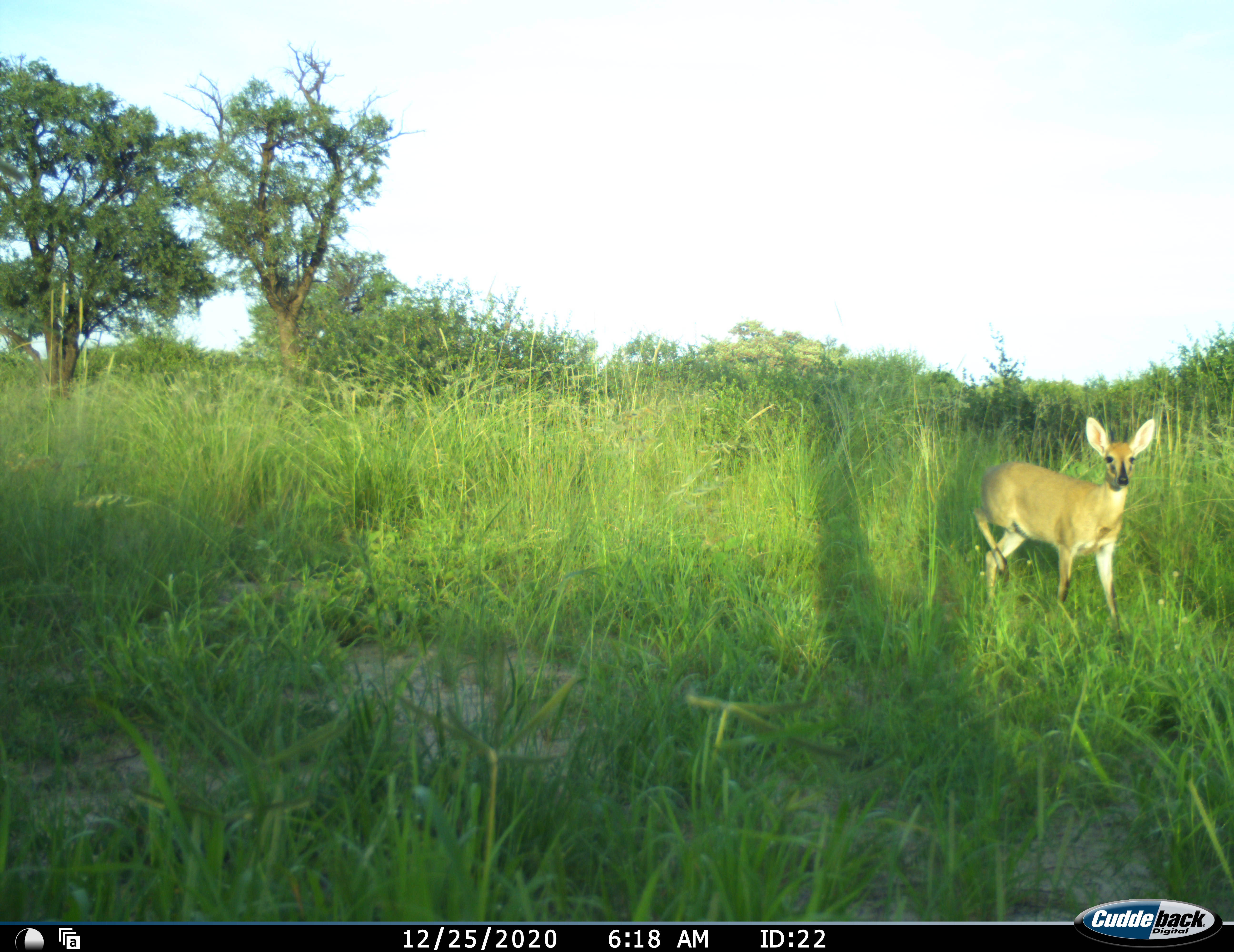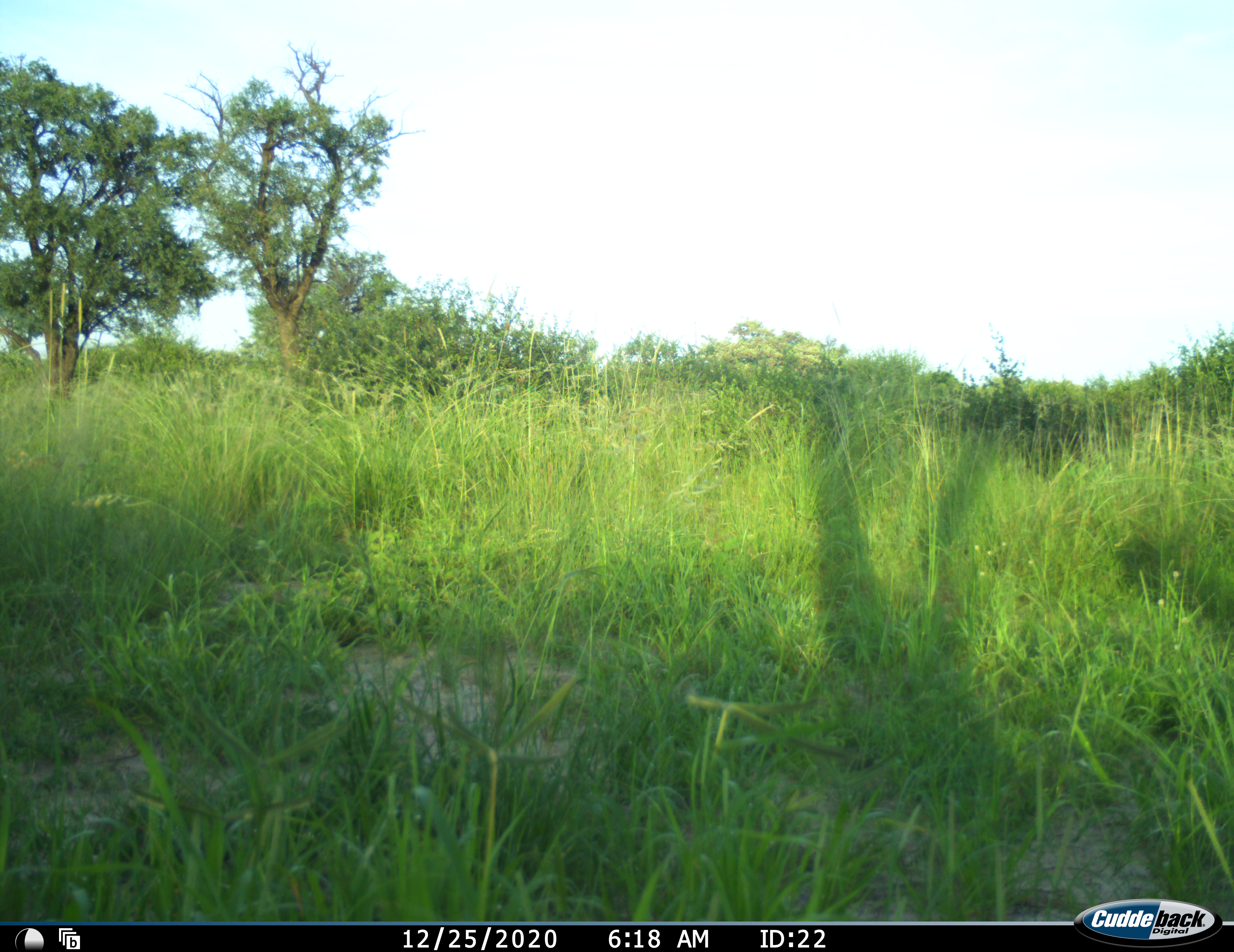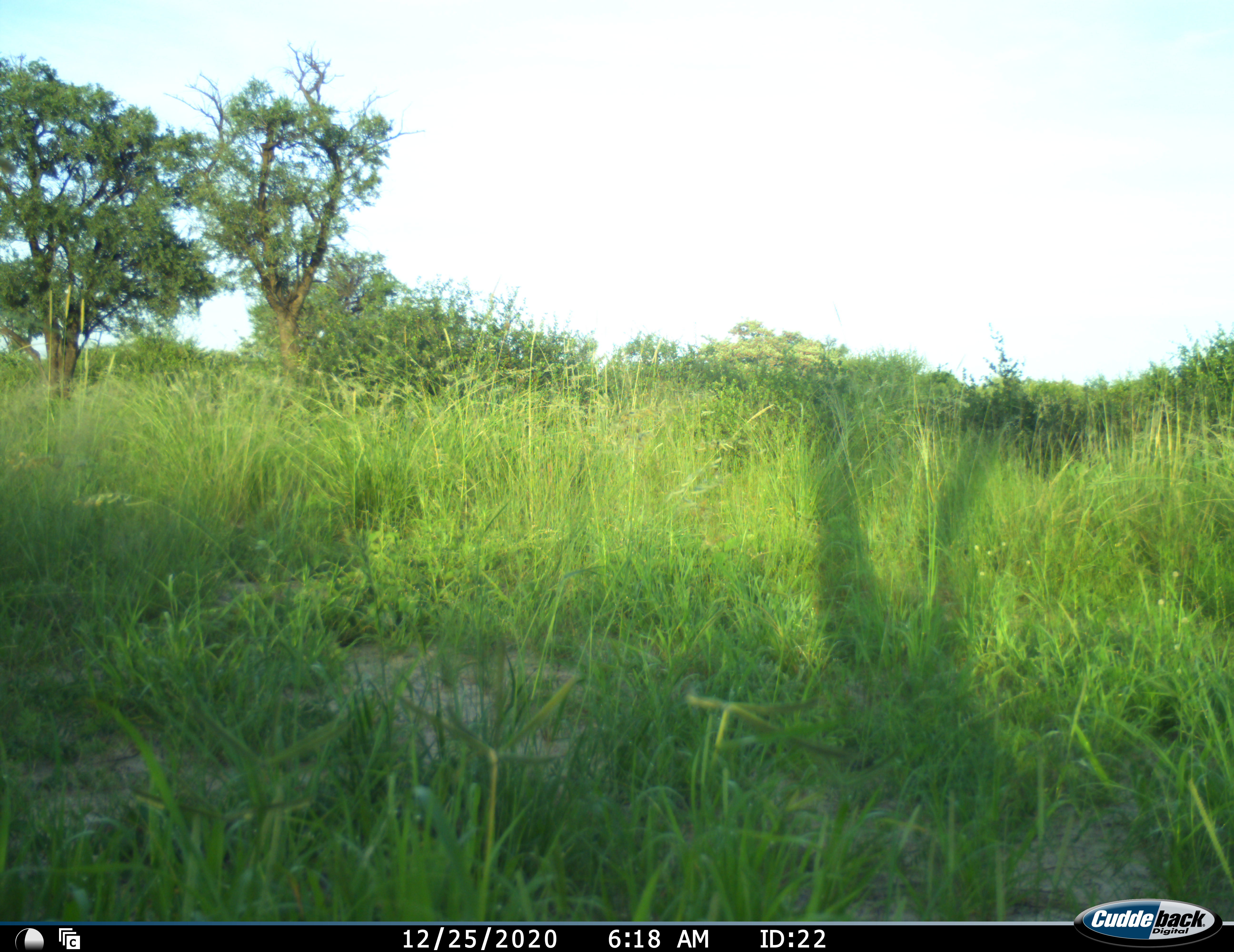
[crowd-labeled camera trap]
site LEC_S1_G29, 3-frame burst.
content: unidentified animal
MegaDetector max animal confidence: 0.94